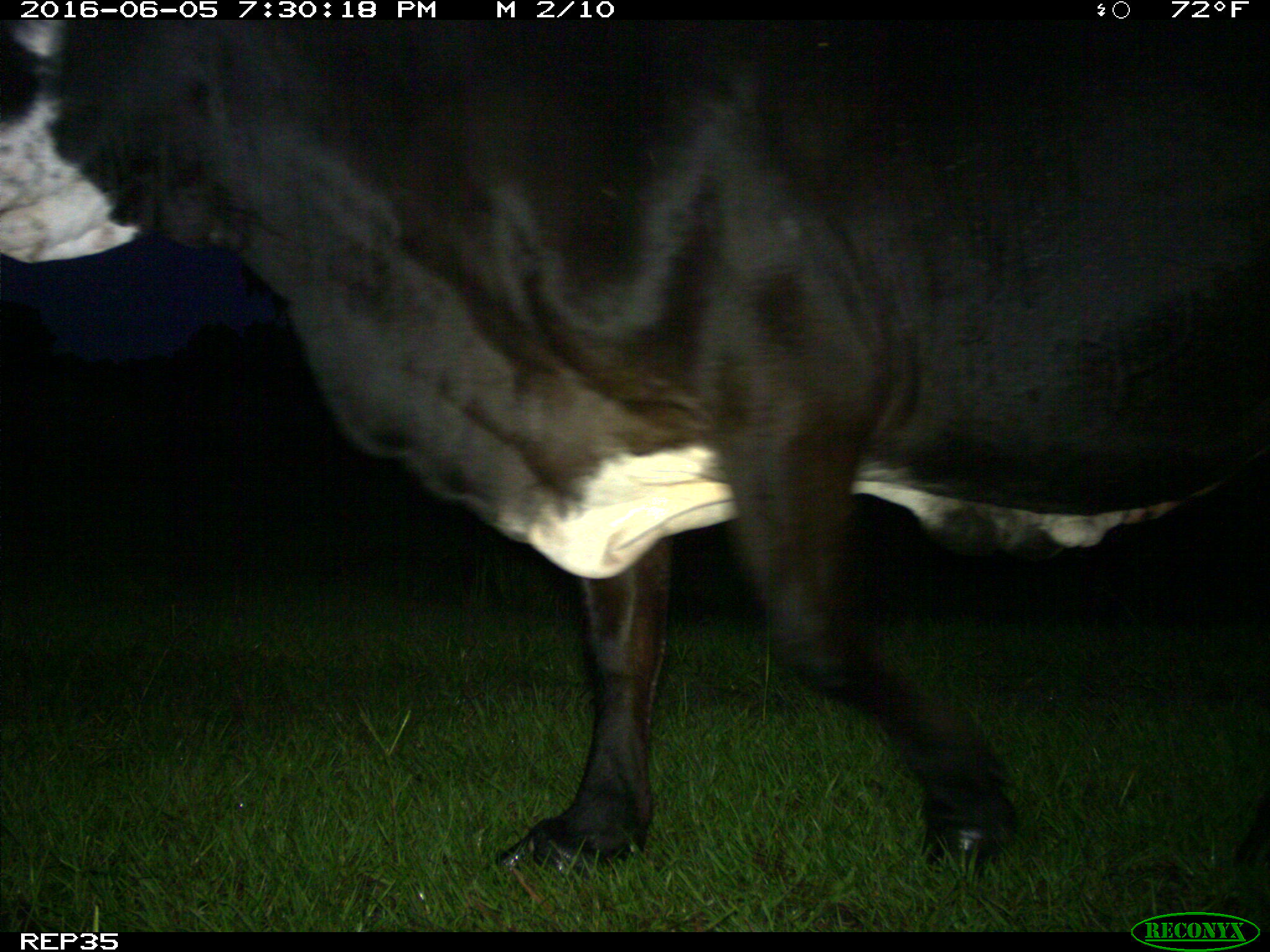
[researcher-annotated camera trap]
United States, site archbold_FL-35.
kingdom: Animalia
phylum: Chordata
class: Mammalia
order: Artiodactyla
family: Bovidae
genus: Bos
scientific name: Bos taurus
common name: domestic cow